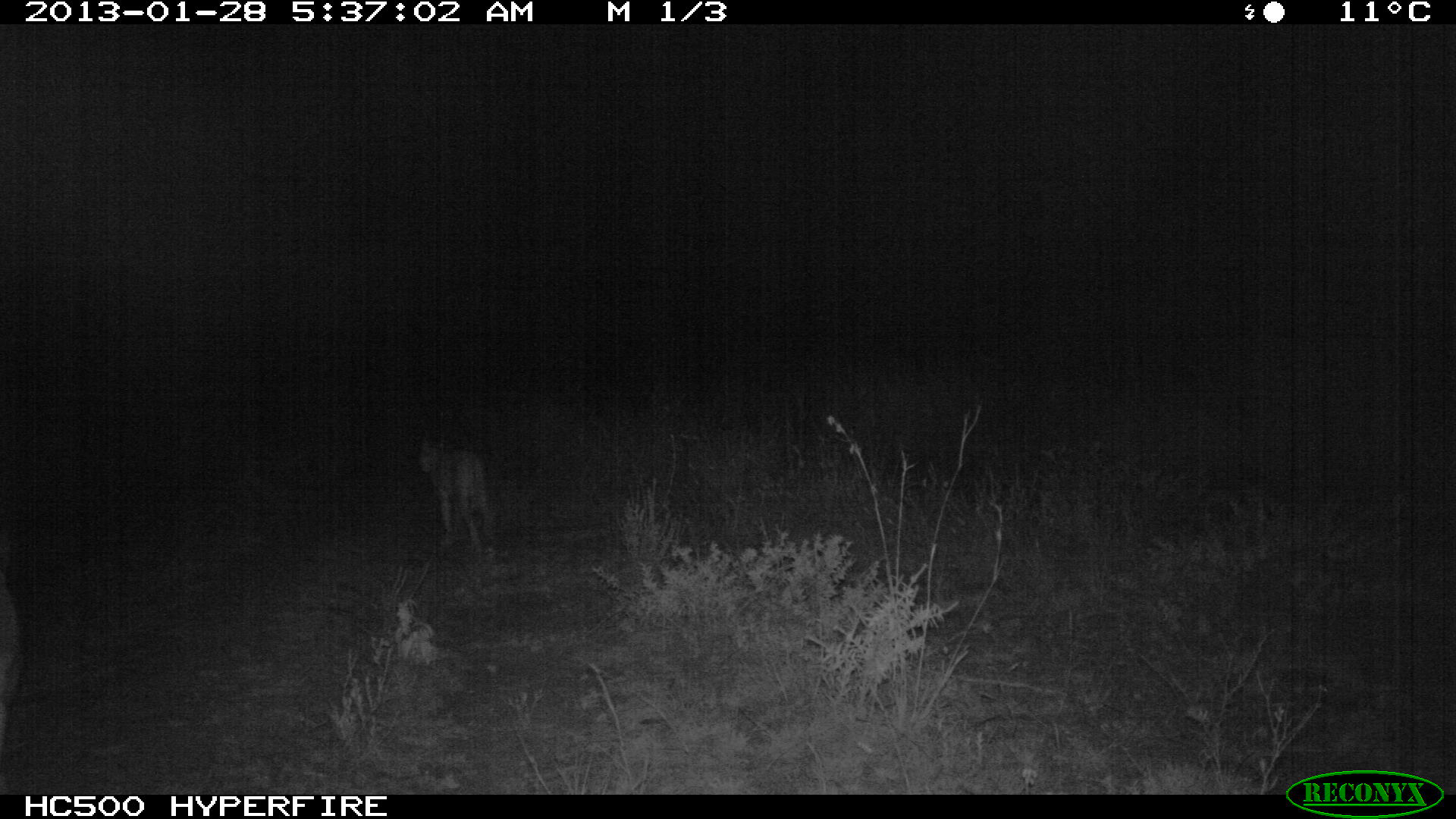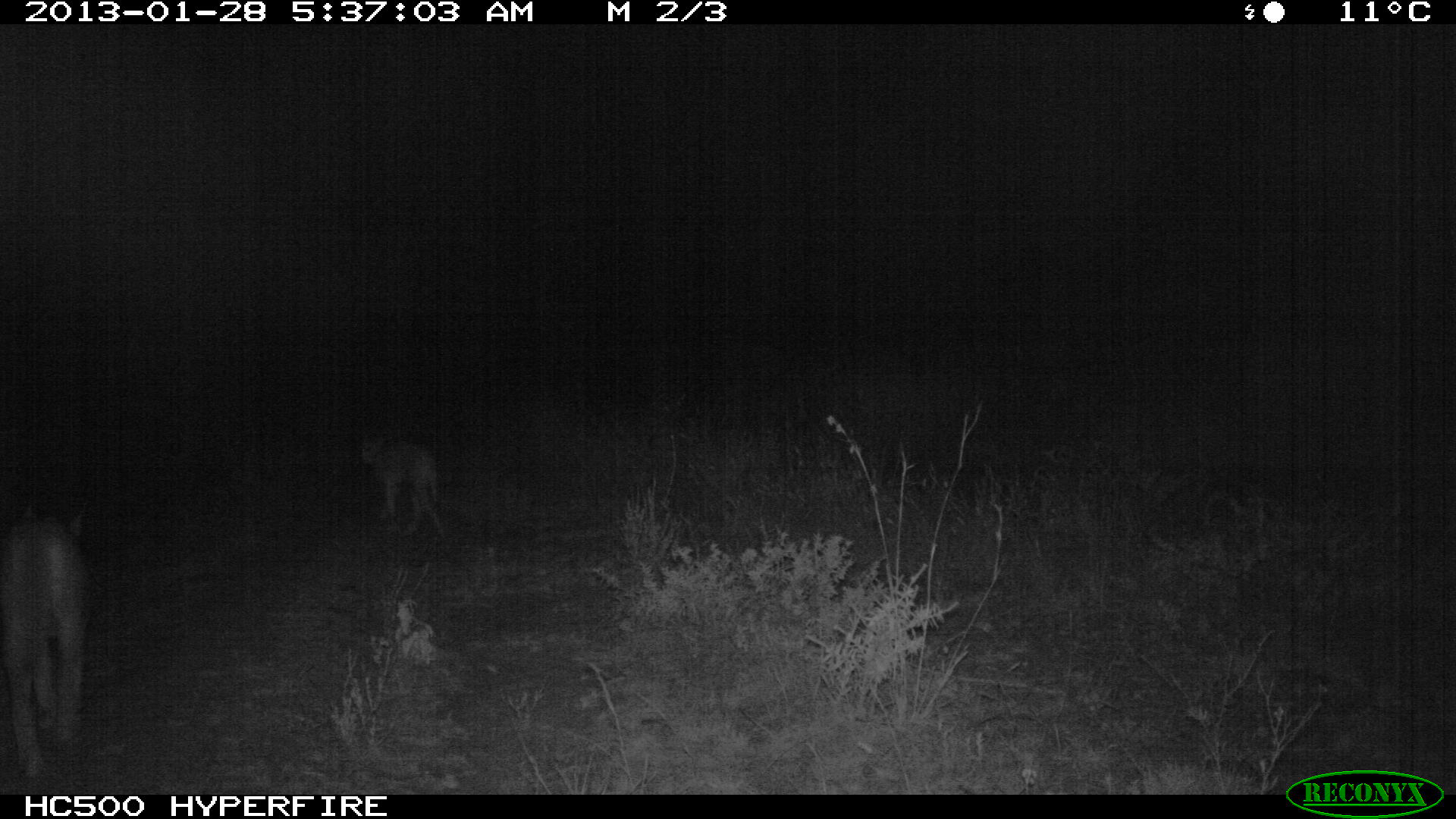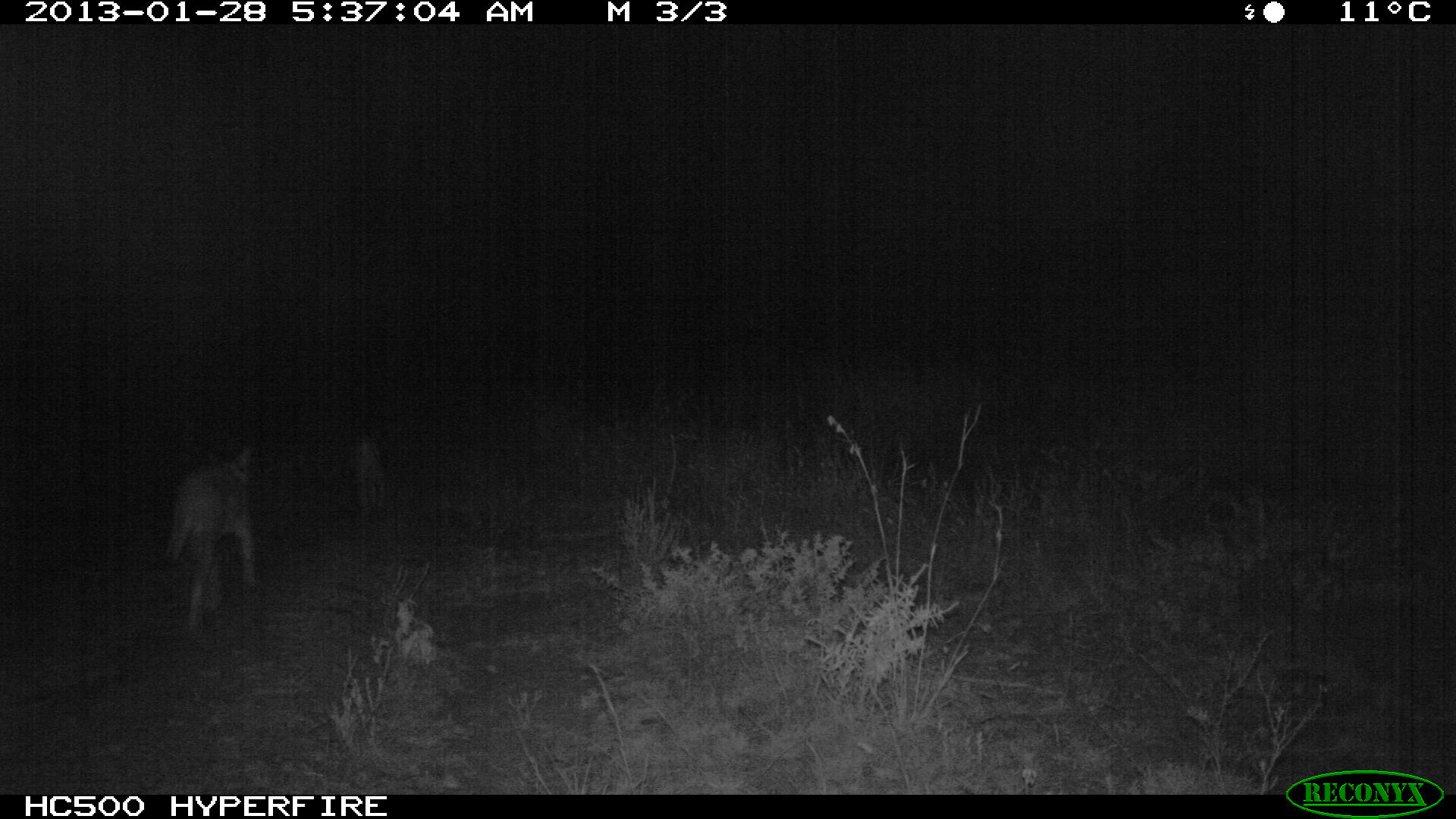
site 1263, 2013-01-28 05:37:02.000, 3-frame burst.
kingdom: Animalia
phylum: Chordata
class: Mammalia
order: Carnivora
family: Felidae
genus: Leptailurus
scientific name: Leptailurus serval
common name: serval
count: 2